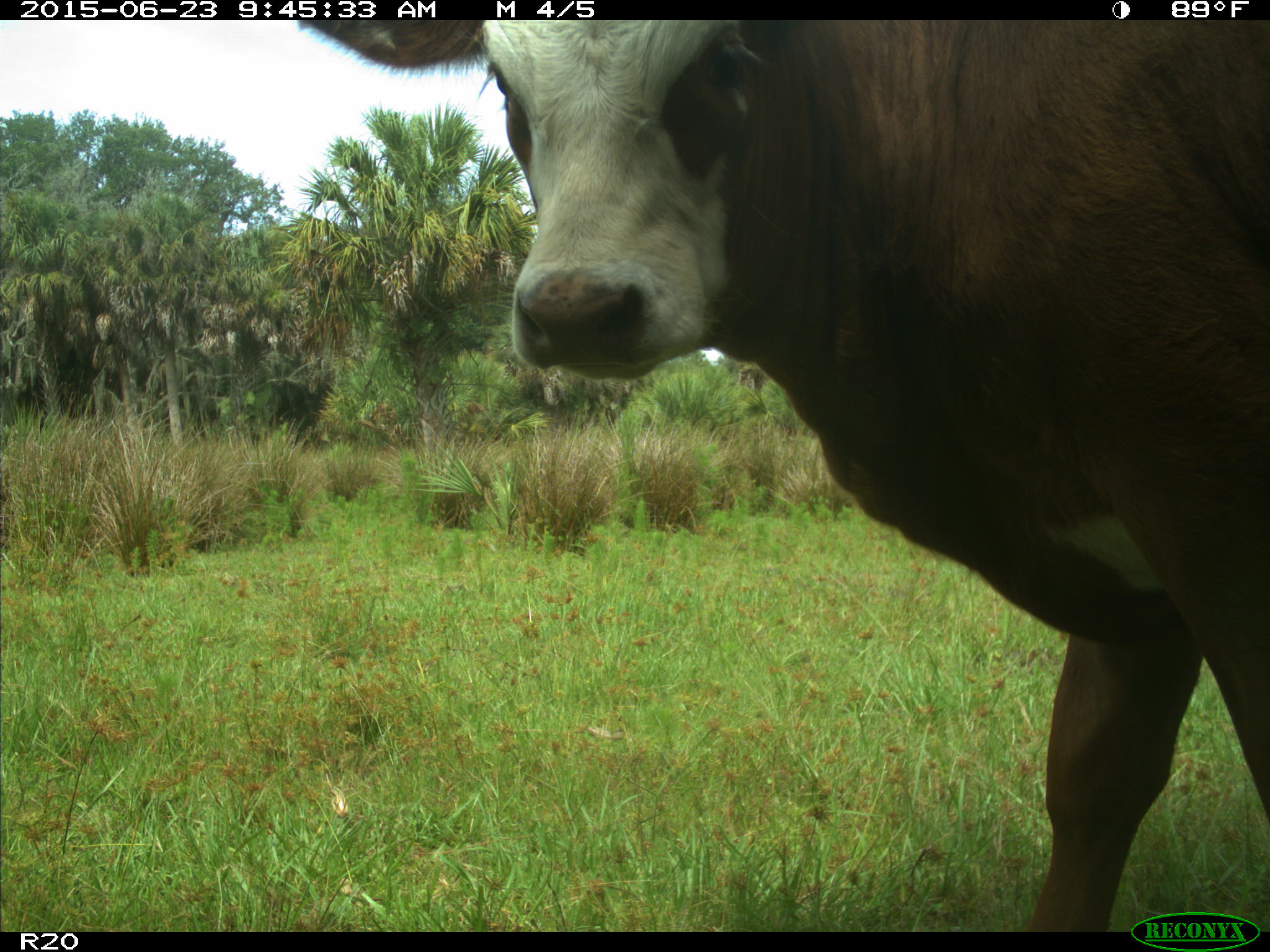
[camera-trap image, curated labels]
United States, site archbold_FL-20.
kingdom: Animalia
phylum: Chordata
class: Mammalia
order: Artiodactyla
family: Bovidae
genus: Bos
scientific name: Bos taurus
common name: domestic cow